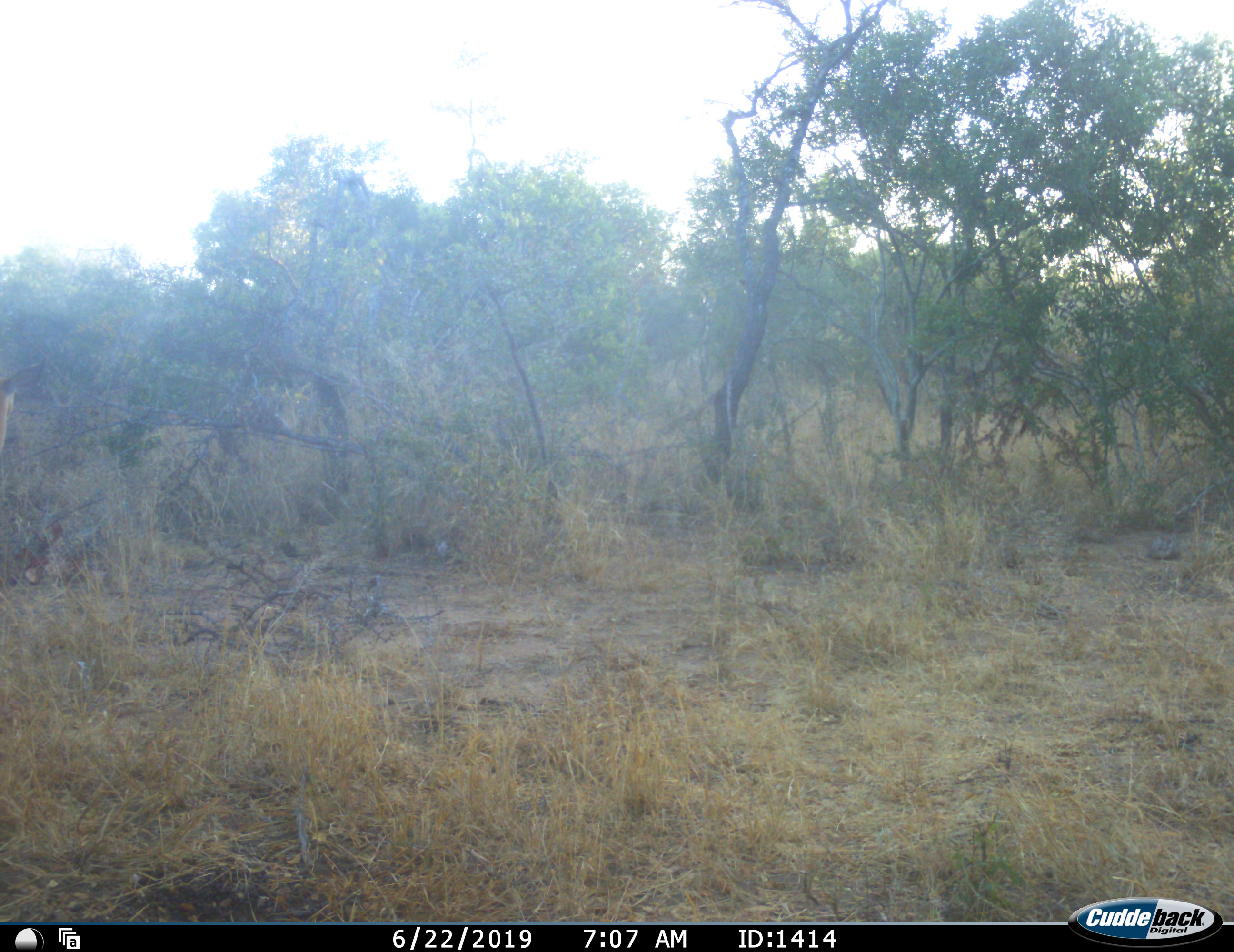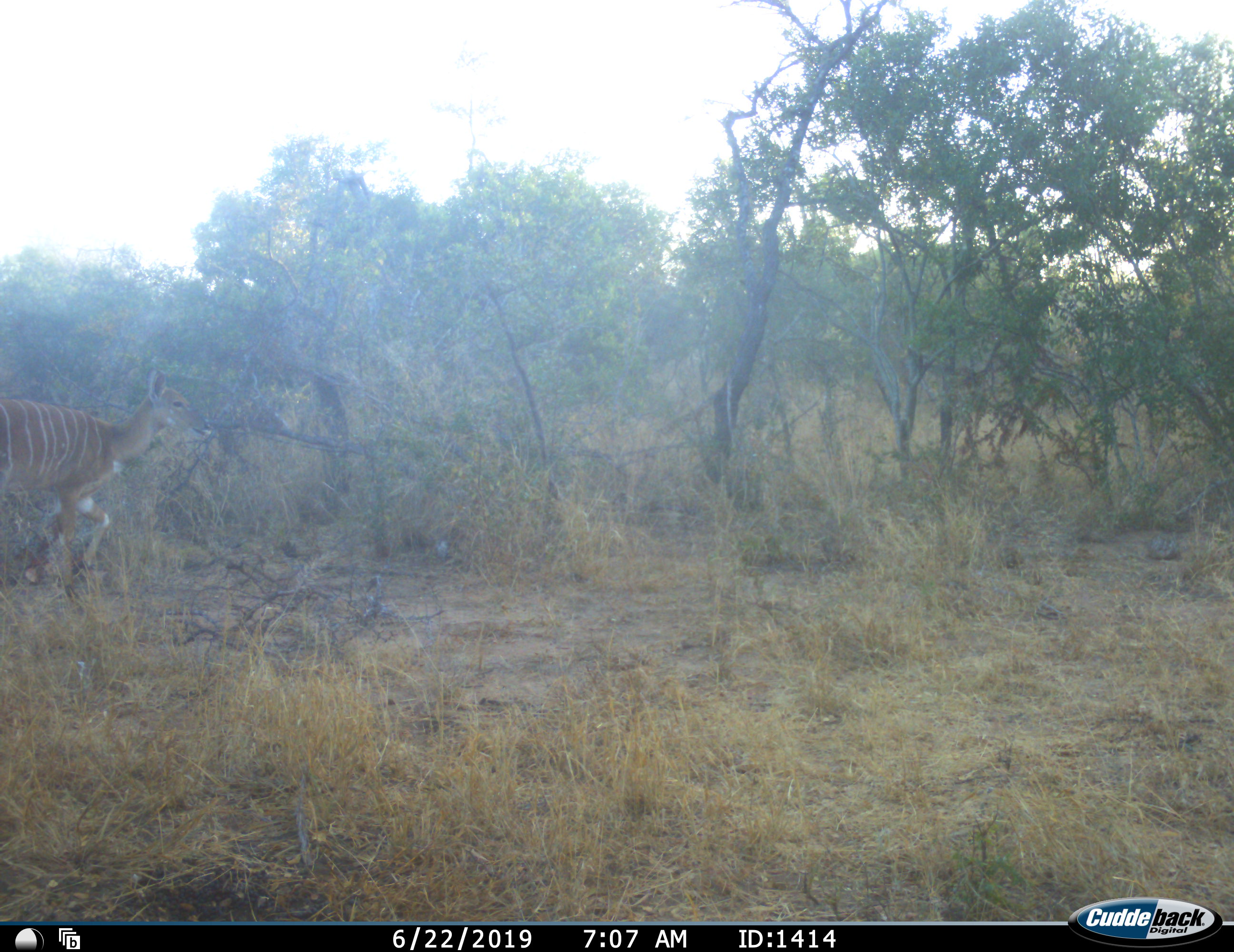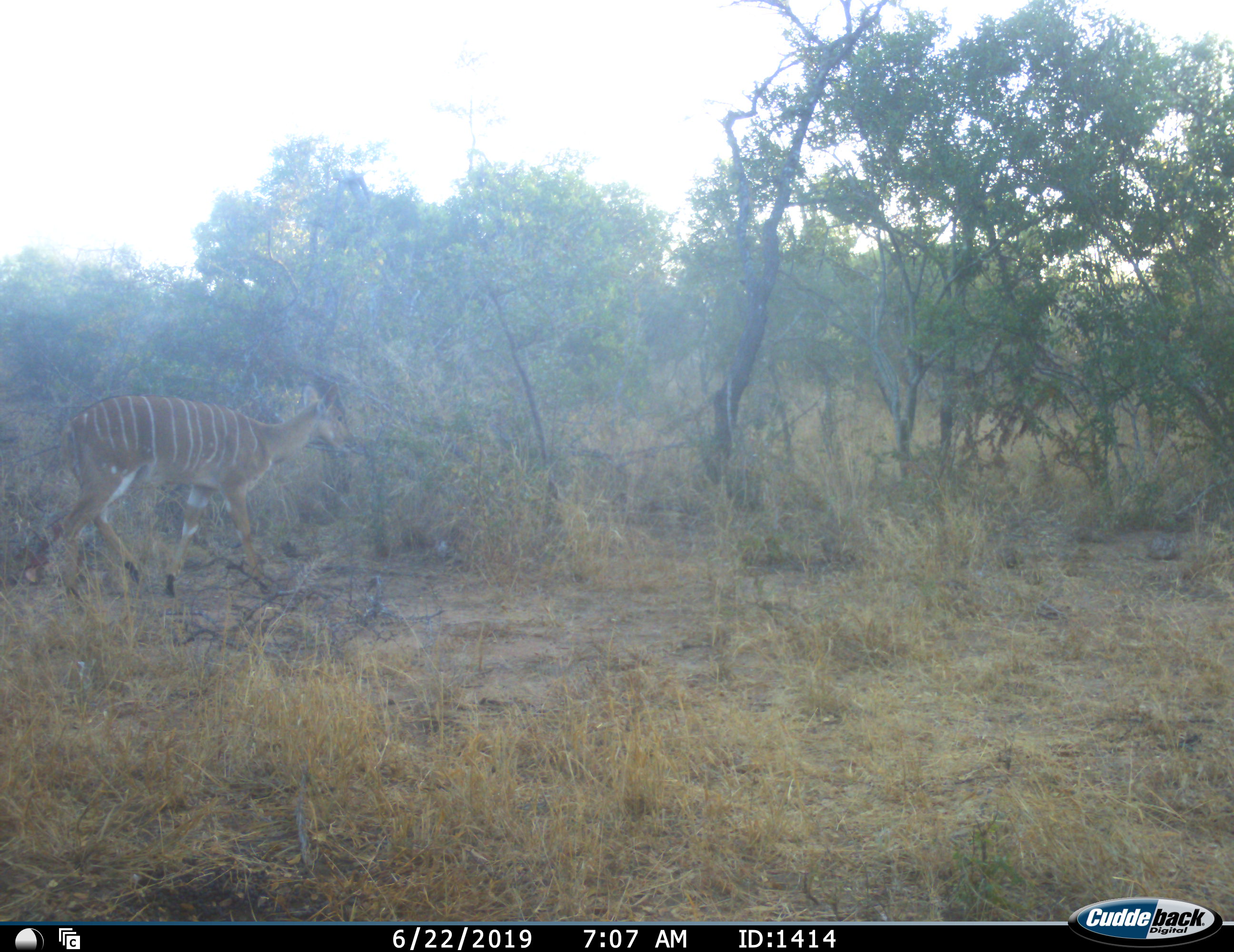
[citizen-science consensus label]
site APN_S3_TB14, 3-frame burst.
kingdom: Animalia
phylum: Chordata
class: Mammalia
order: Artiodactyla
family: Bovidae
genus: Tragelaphus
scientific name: Tragelaphus angasii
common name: nyala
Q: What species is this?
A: Nyala (Tragelaphus angasii).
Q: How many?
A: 1.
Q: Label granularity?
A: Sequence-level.